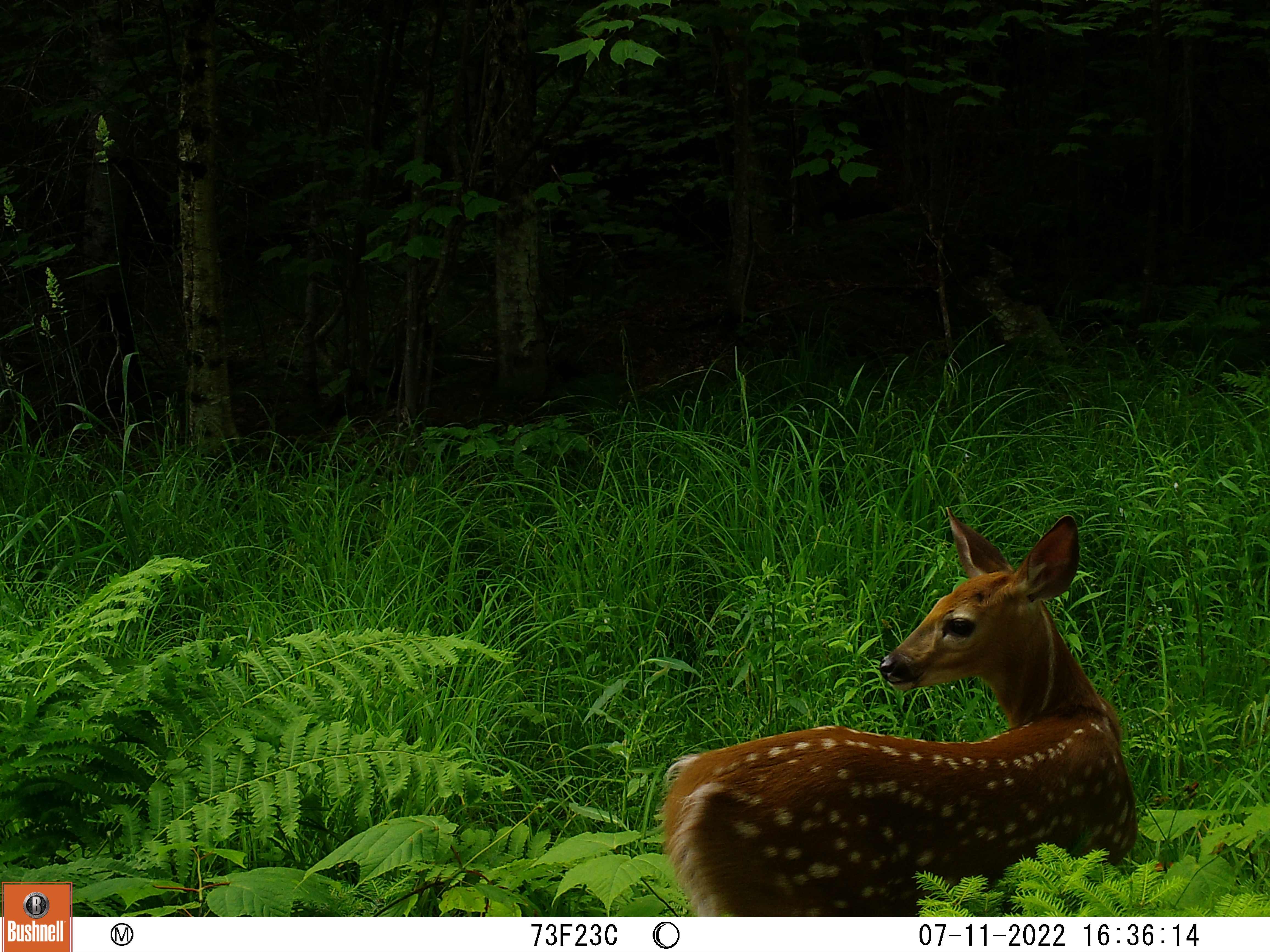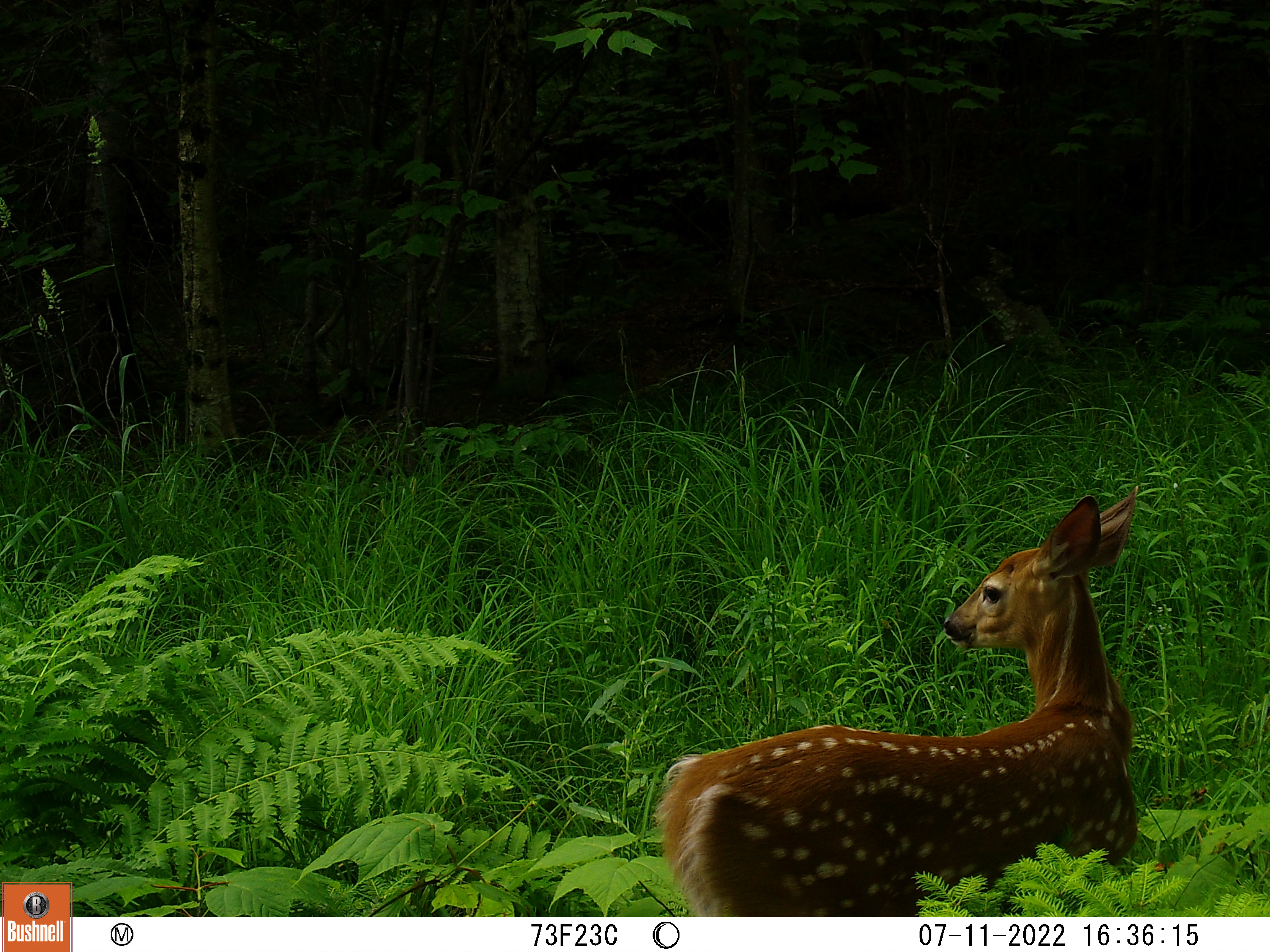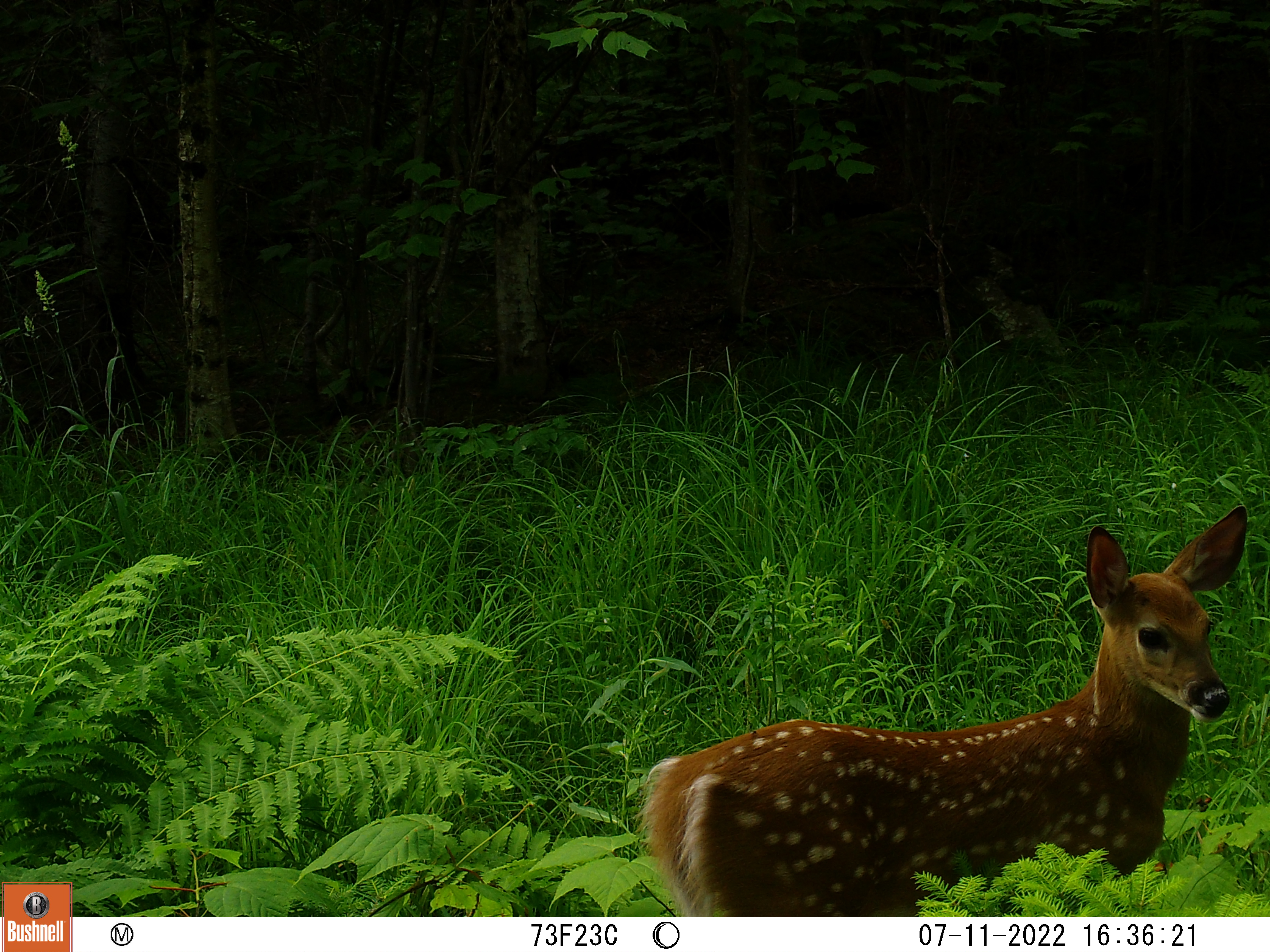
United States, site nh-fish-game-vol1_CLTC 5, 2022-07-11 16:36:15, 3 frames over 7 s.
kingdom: Animalia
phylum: Chordata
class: Mammalia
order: Artiodactyla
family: Cervidae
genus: Odocoileus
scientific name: Odocoileus virginianus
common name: white-tailed deer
White-tailed deer (Odocoileus virginianus).